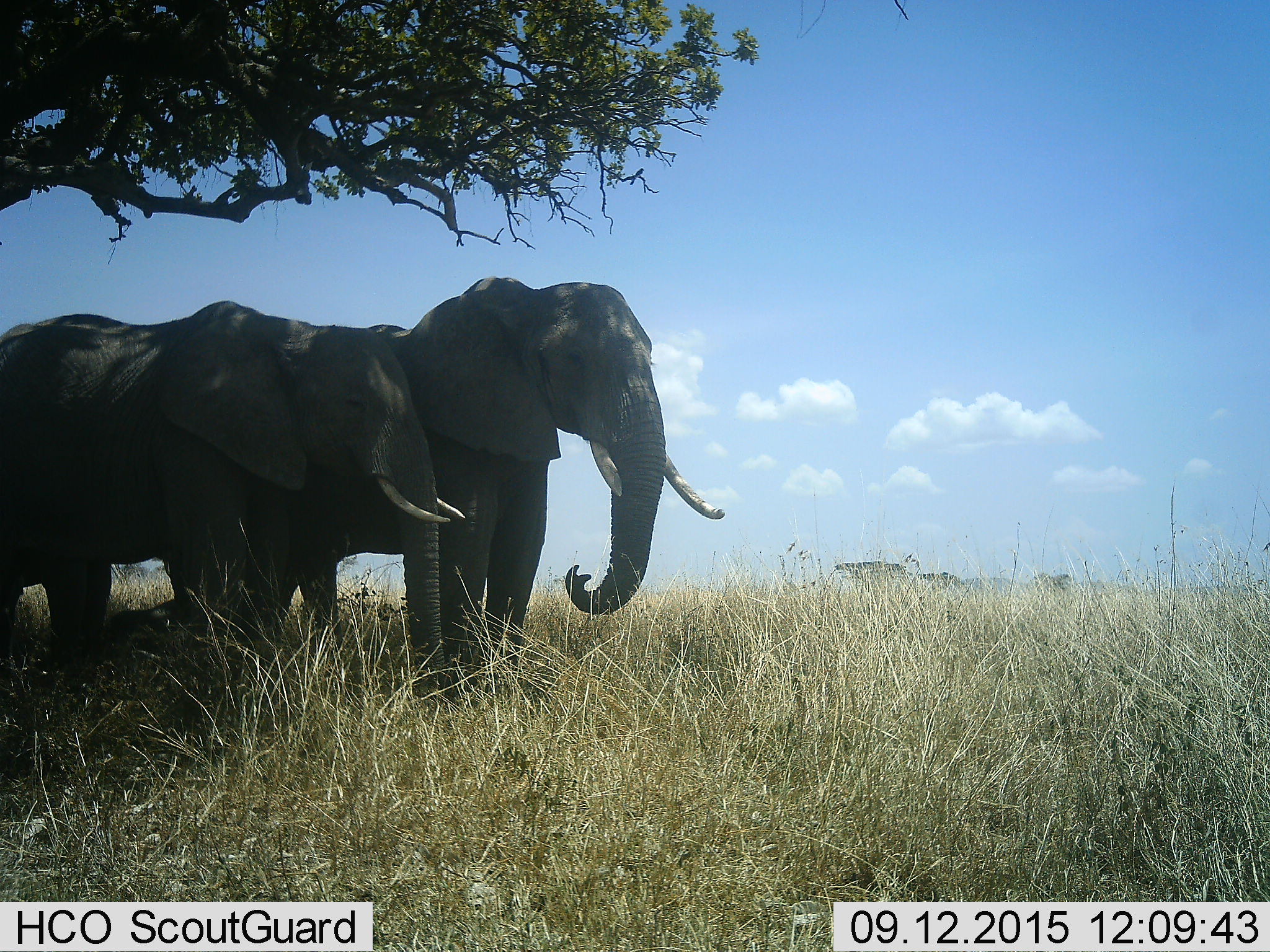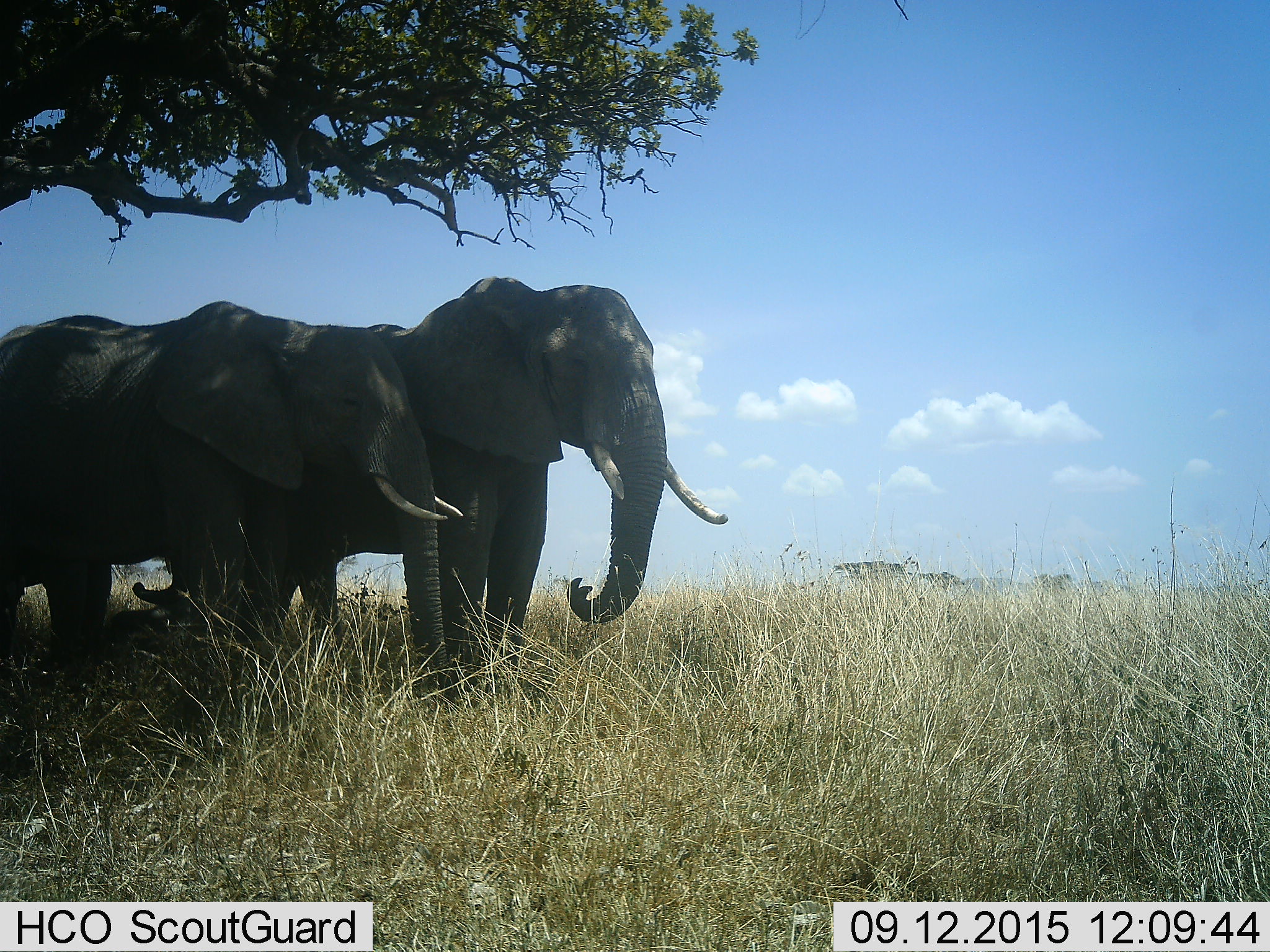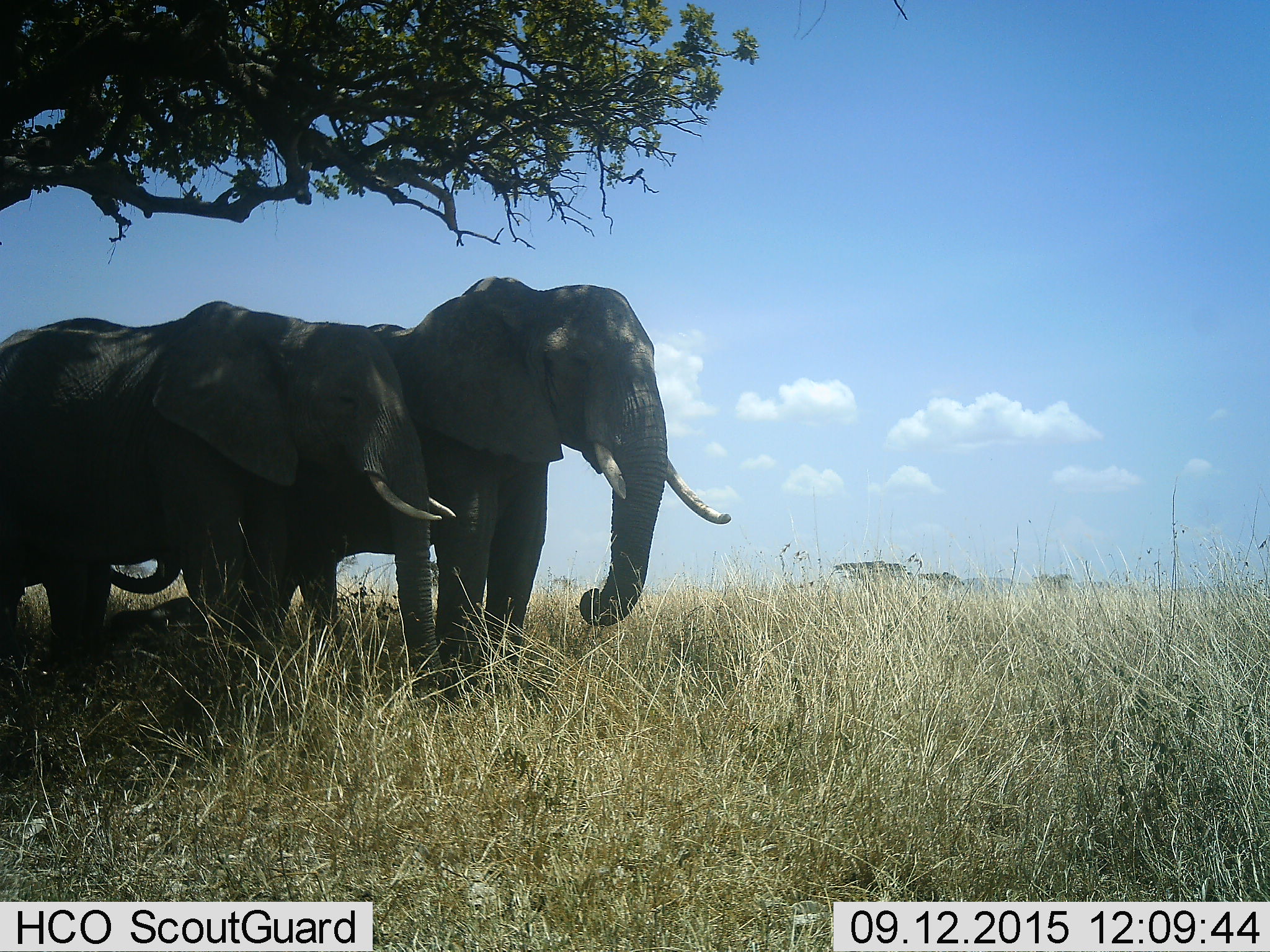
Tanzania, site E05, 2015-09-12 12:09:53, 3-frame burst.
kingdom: Animalia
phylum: Chordata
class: Mammalia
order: Proboscidea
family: Elephantidae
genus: Loxodonta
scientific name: Loxodonta africana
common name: african bush elephant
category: elephant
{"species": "elephant (african bush elephant) (Loxodonta africana)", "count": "3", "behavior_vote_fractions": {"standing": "88%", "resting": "29%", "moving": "18%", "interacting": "6%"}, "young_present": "41%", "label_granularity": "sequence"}